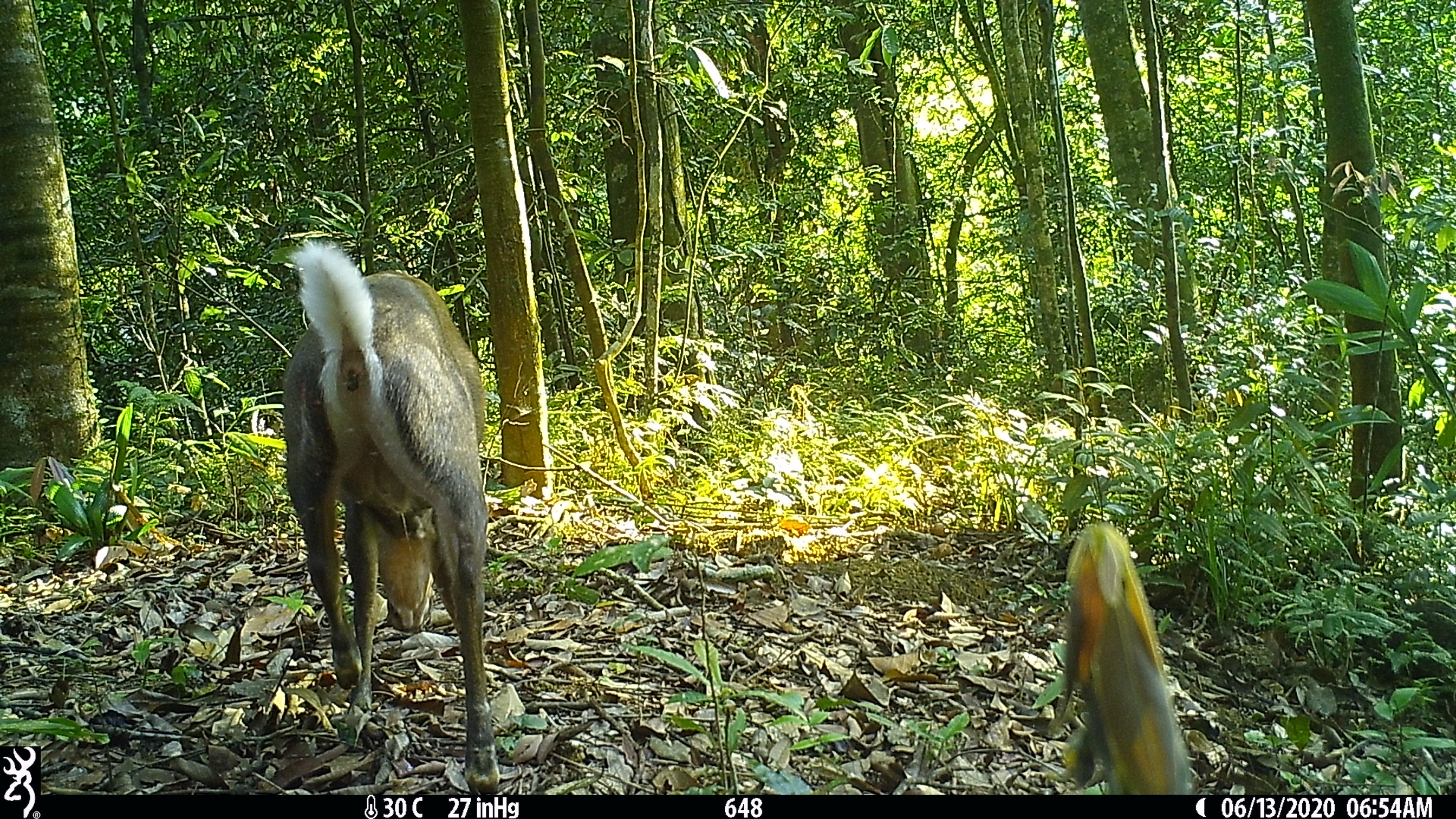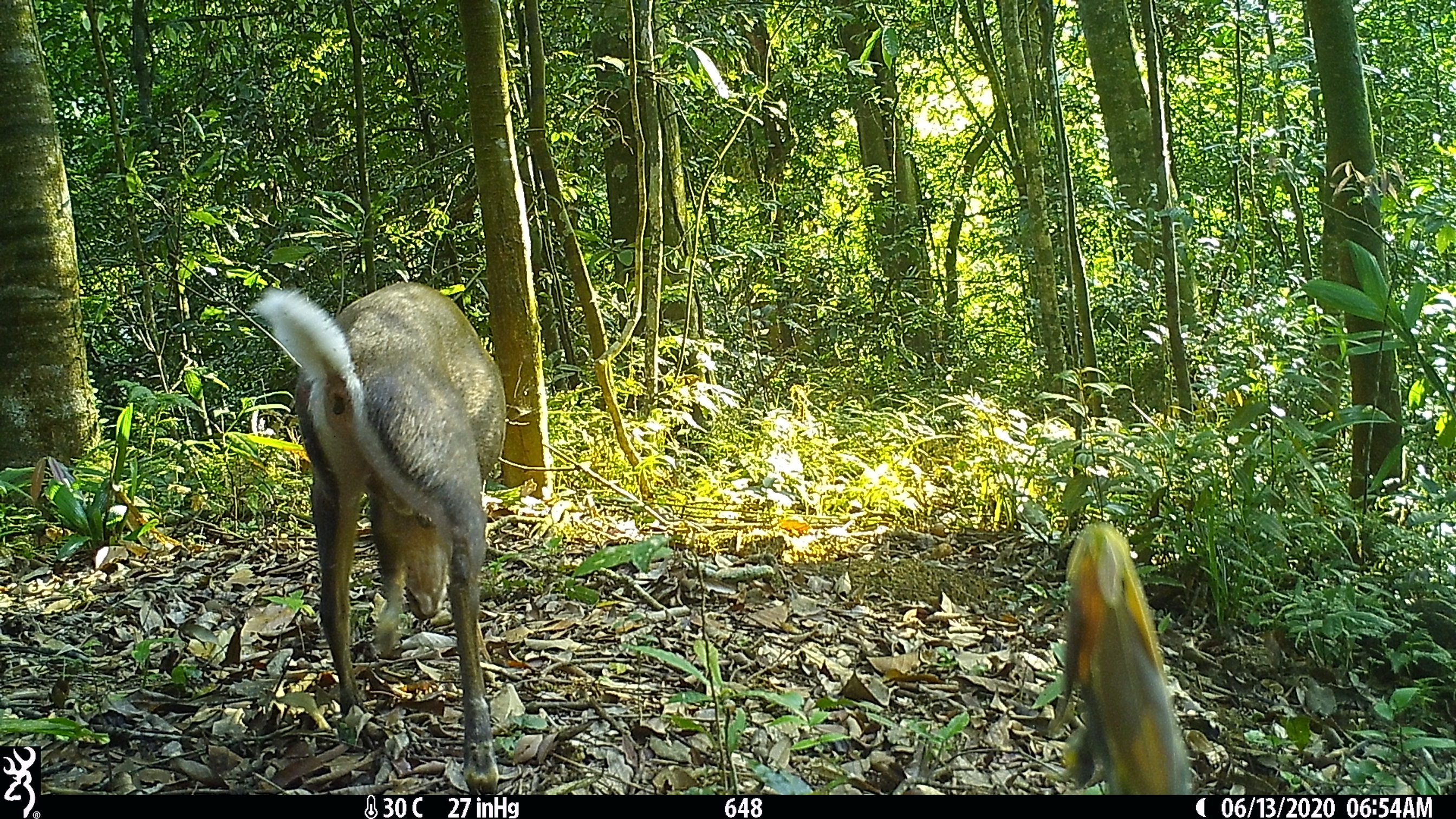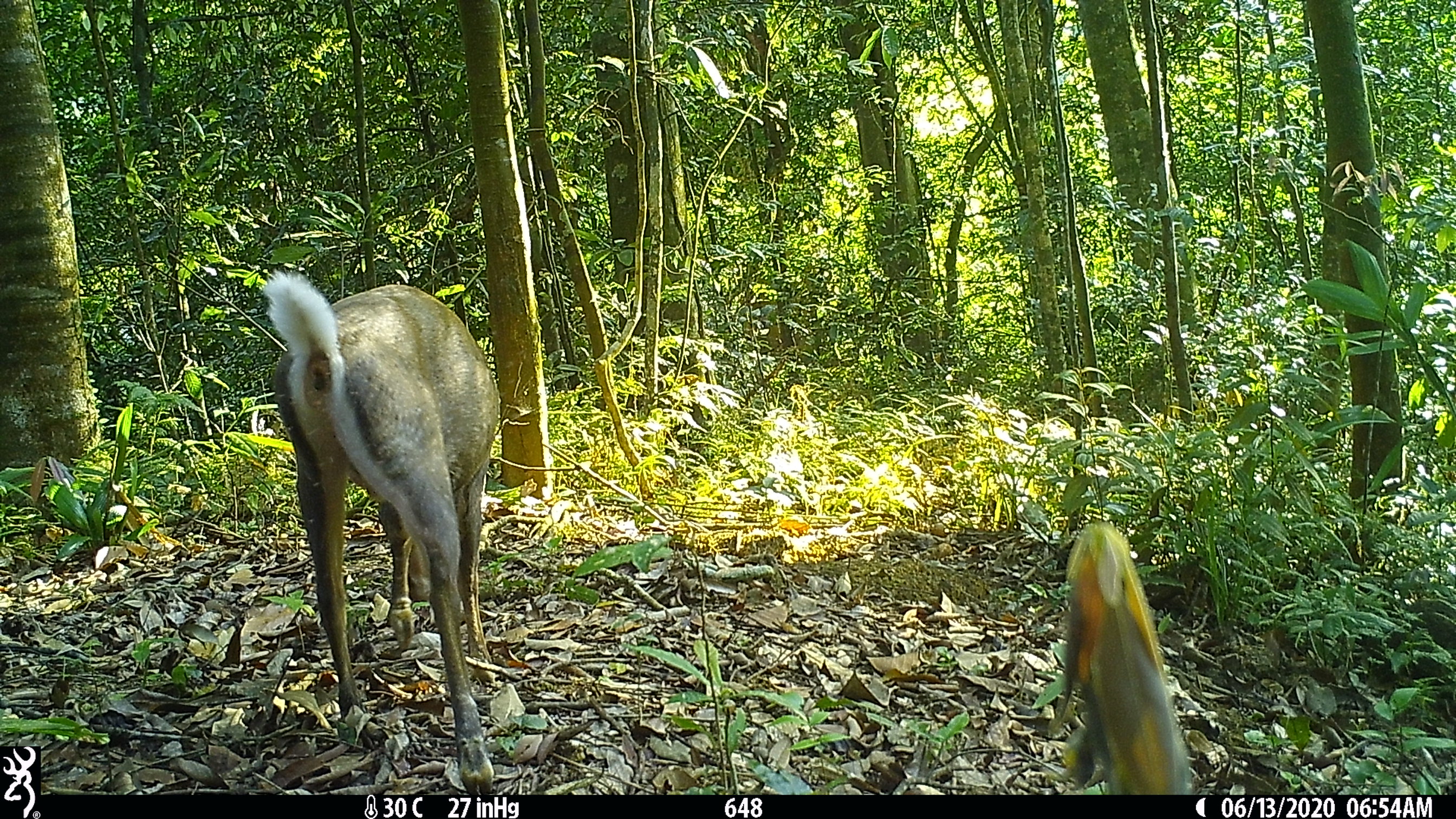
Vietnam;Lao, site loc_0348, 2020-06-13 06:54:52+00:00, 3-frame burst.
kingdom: Animalia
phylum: Chordata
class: Mammalia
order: Artiodactyla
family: Cervidae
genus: Muntiacus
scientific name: Muntiacus rooseveltorum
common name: roosevelt's muntjac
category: roosevelts muntjac group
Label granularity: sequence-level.